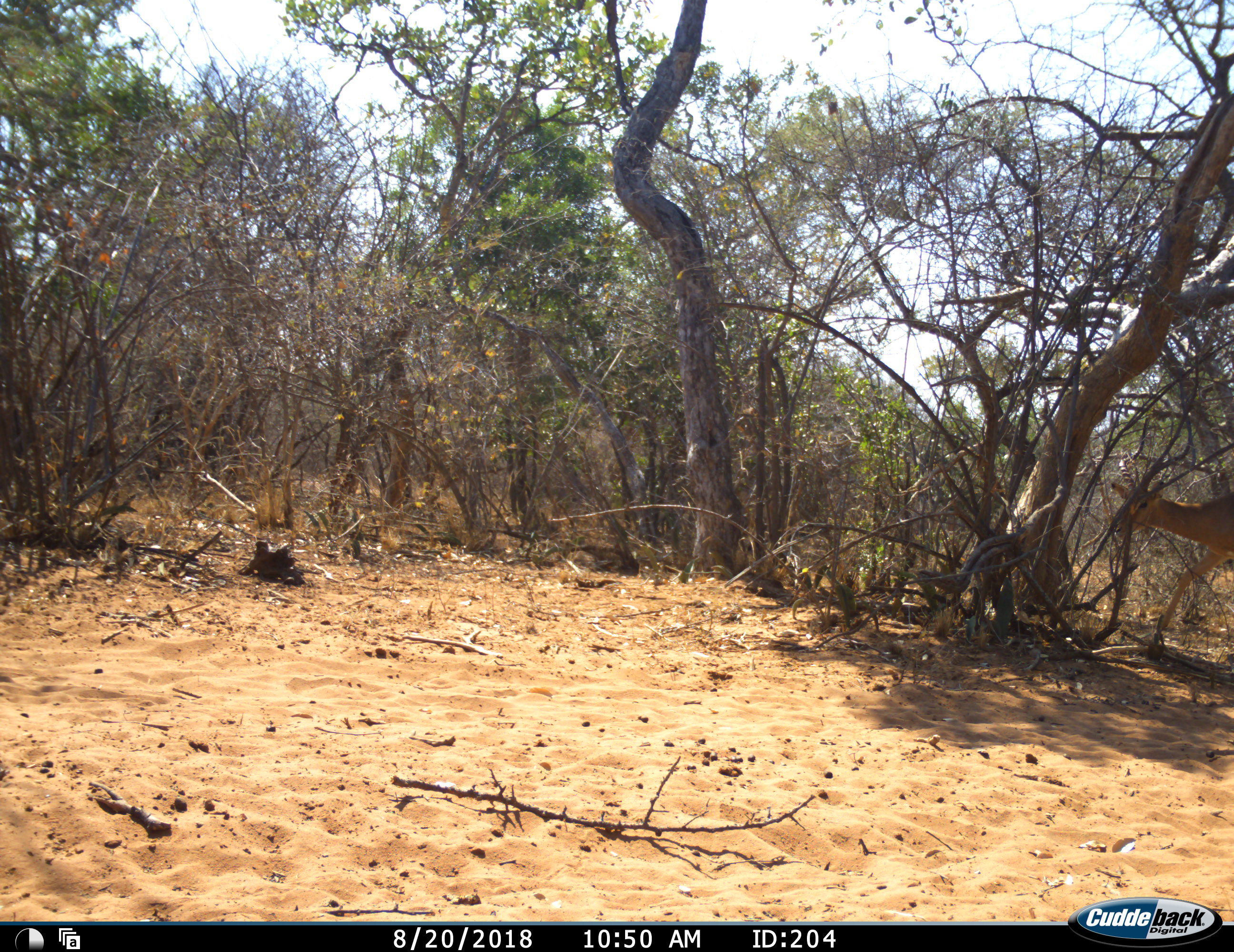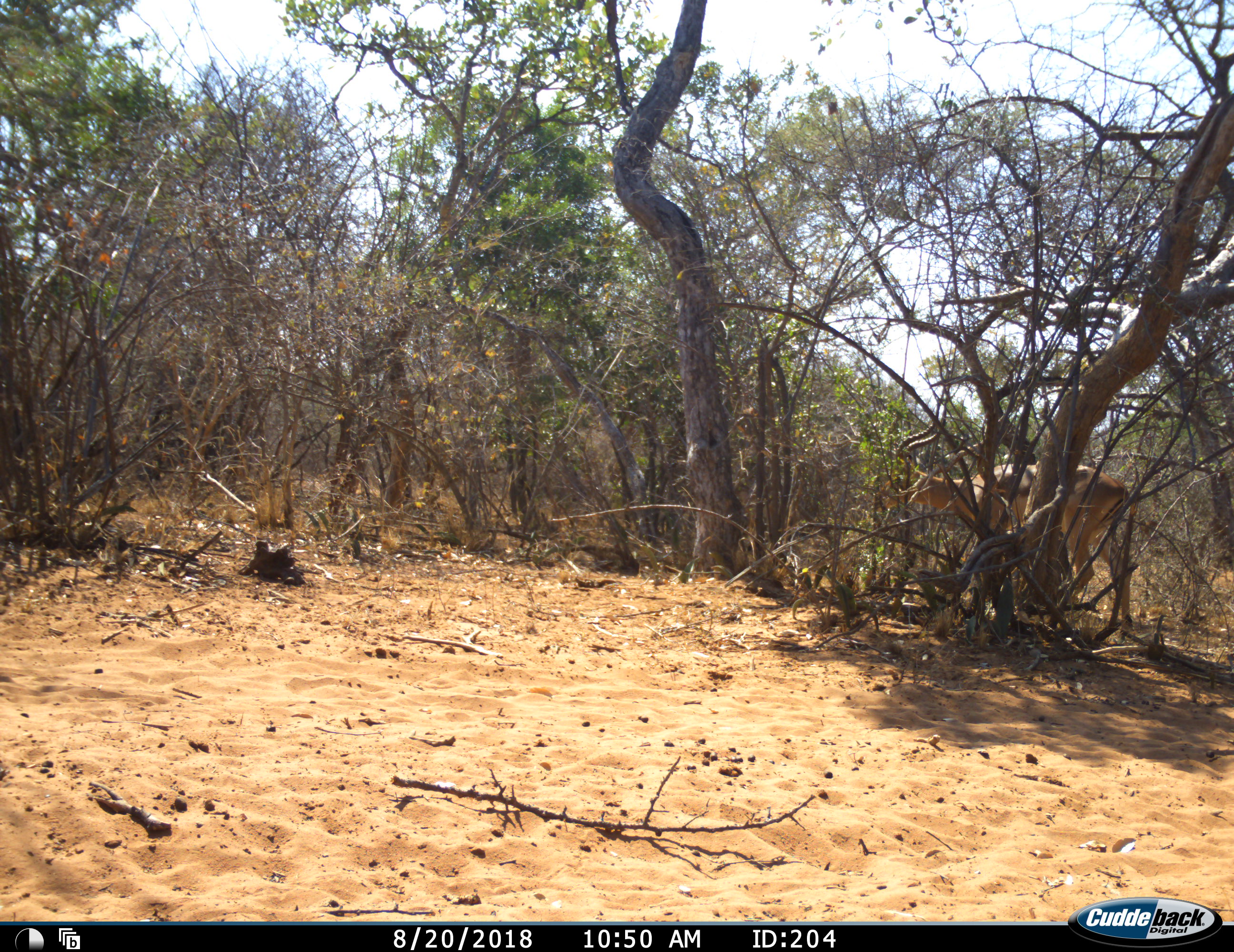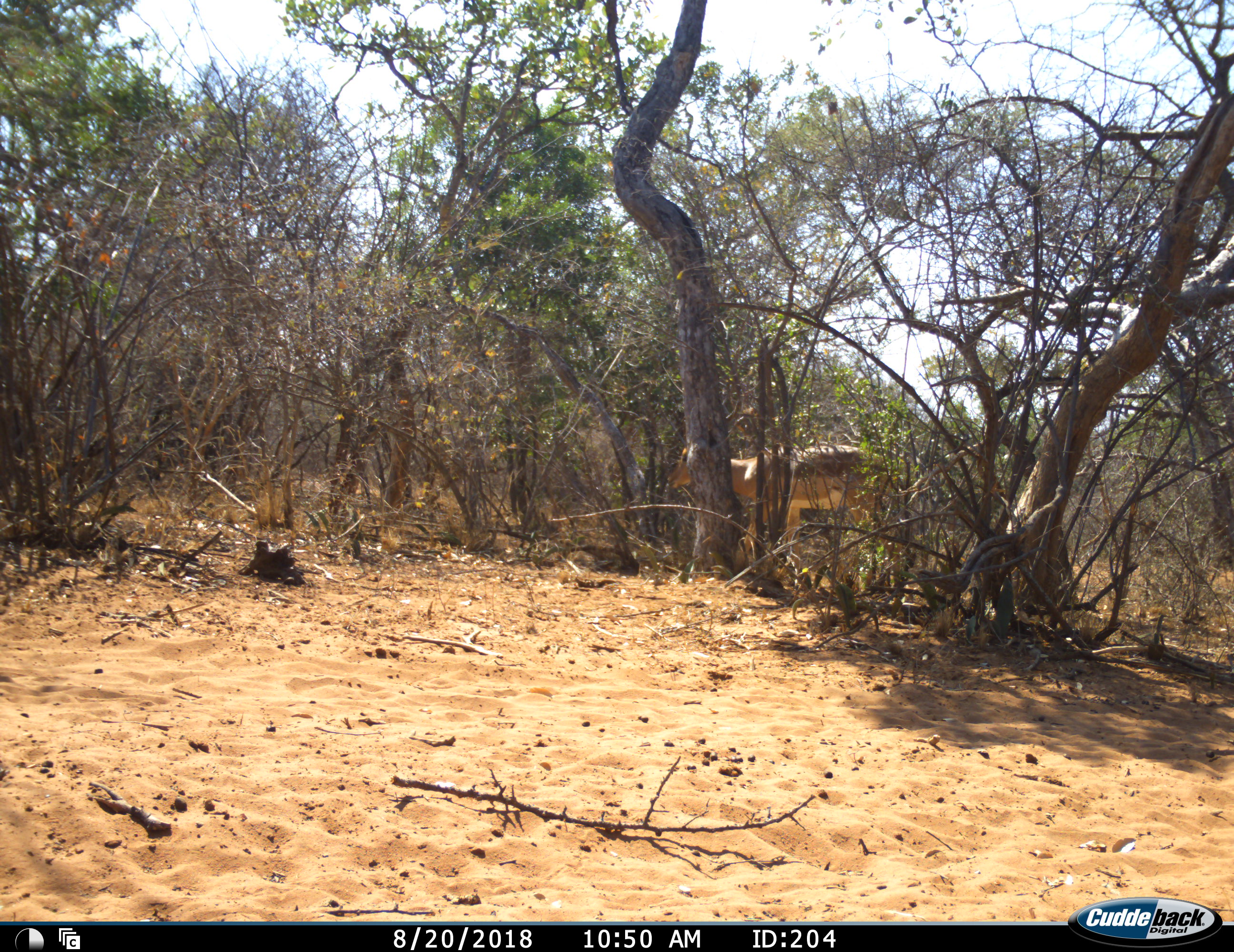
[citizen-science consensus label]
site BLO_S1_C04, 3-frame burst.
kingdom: Animalia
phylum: Chordata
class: Mammalia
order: Artiodactyla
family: Bovidae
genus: Aepyceros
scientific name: Aepyceros melampus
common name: impala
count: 1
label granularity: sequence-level